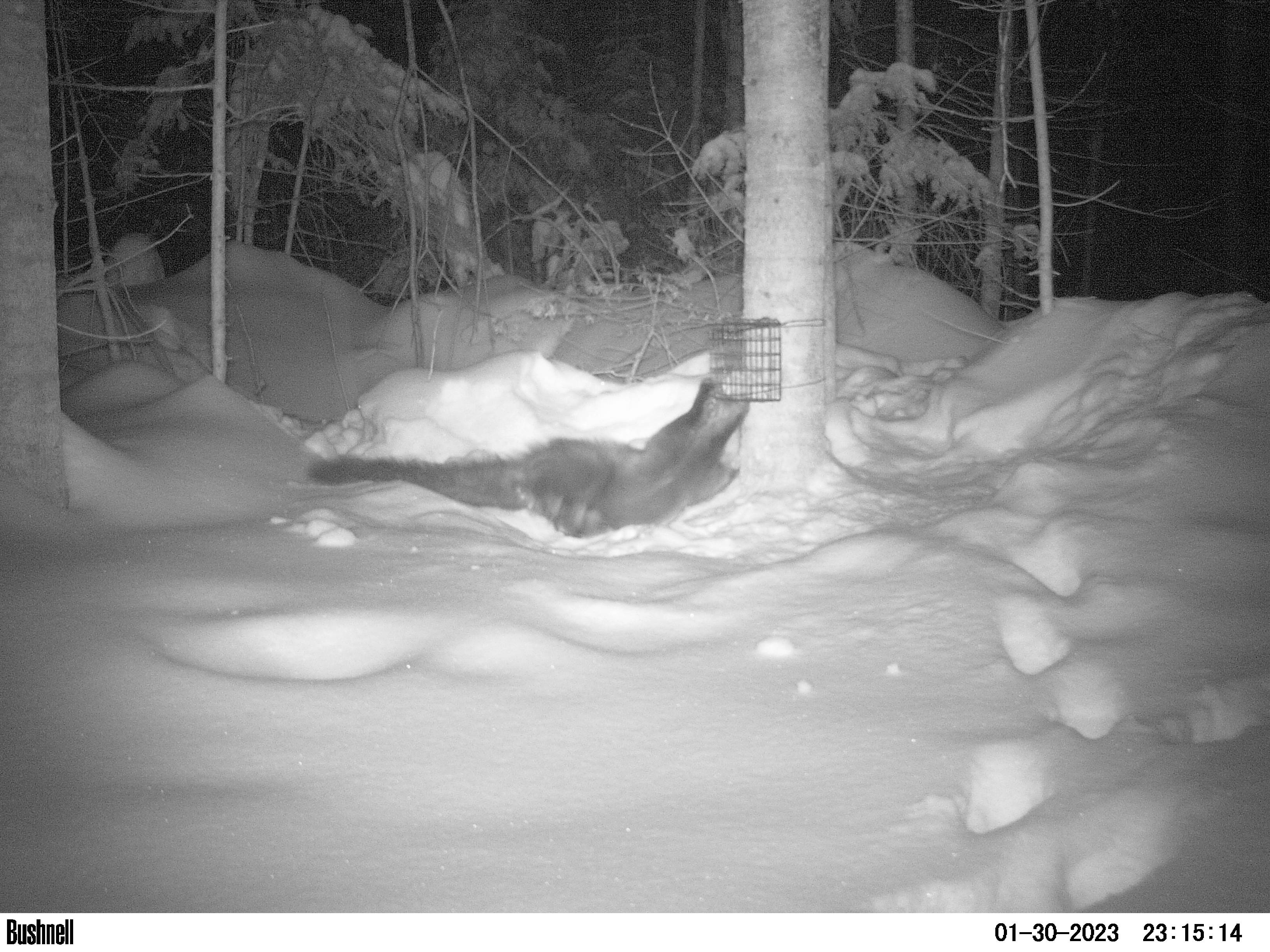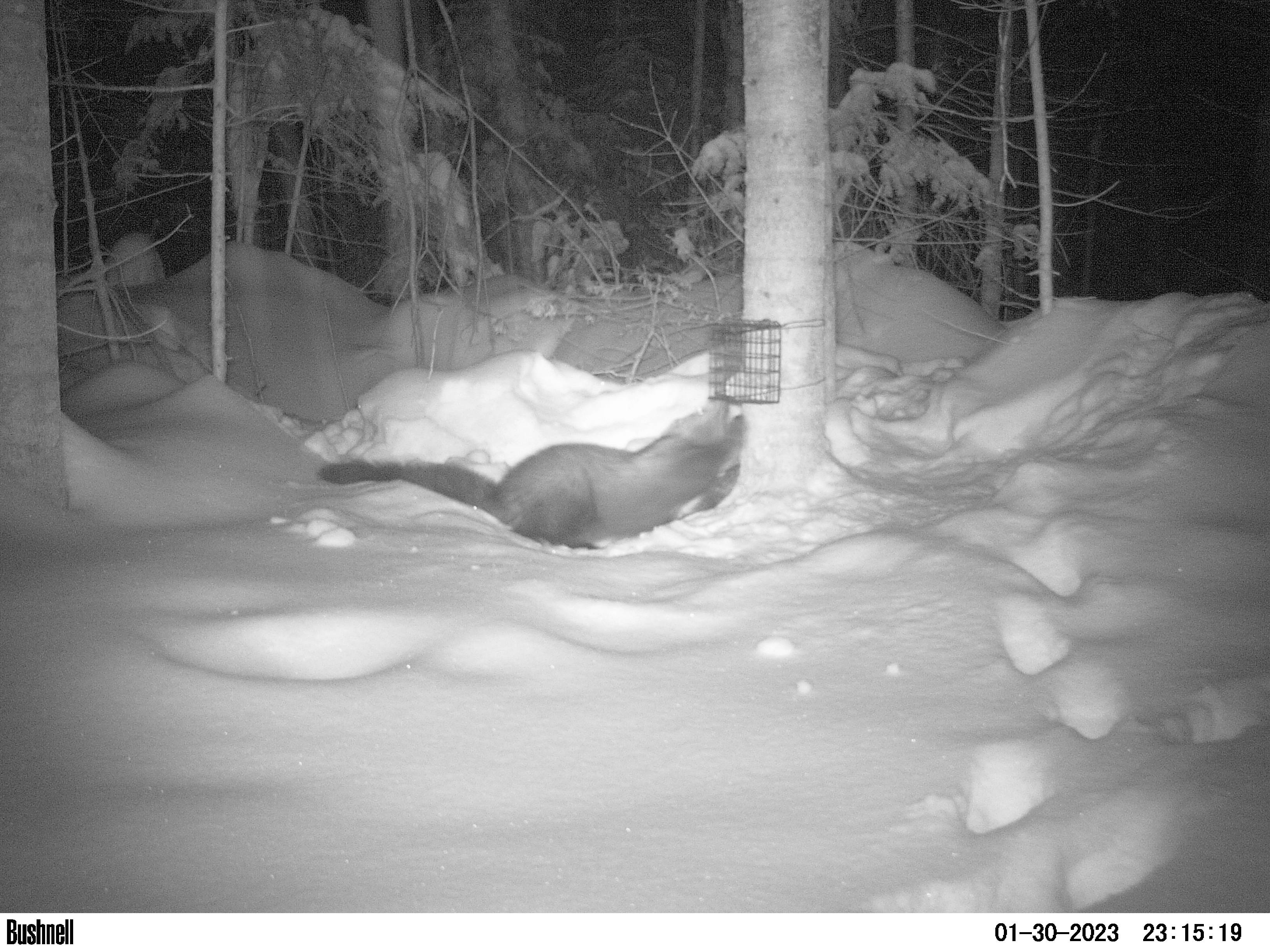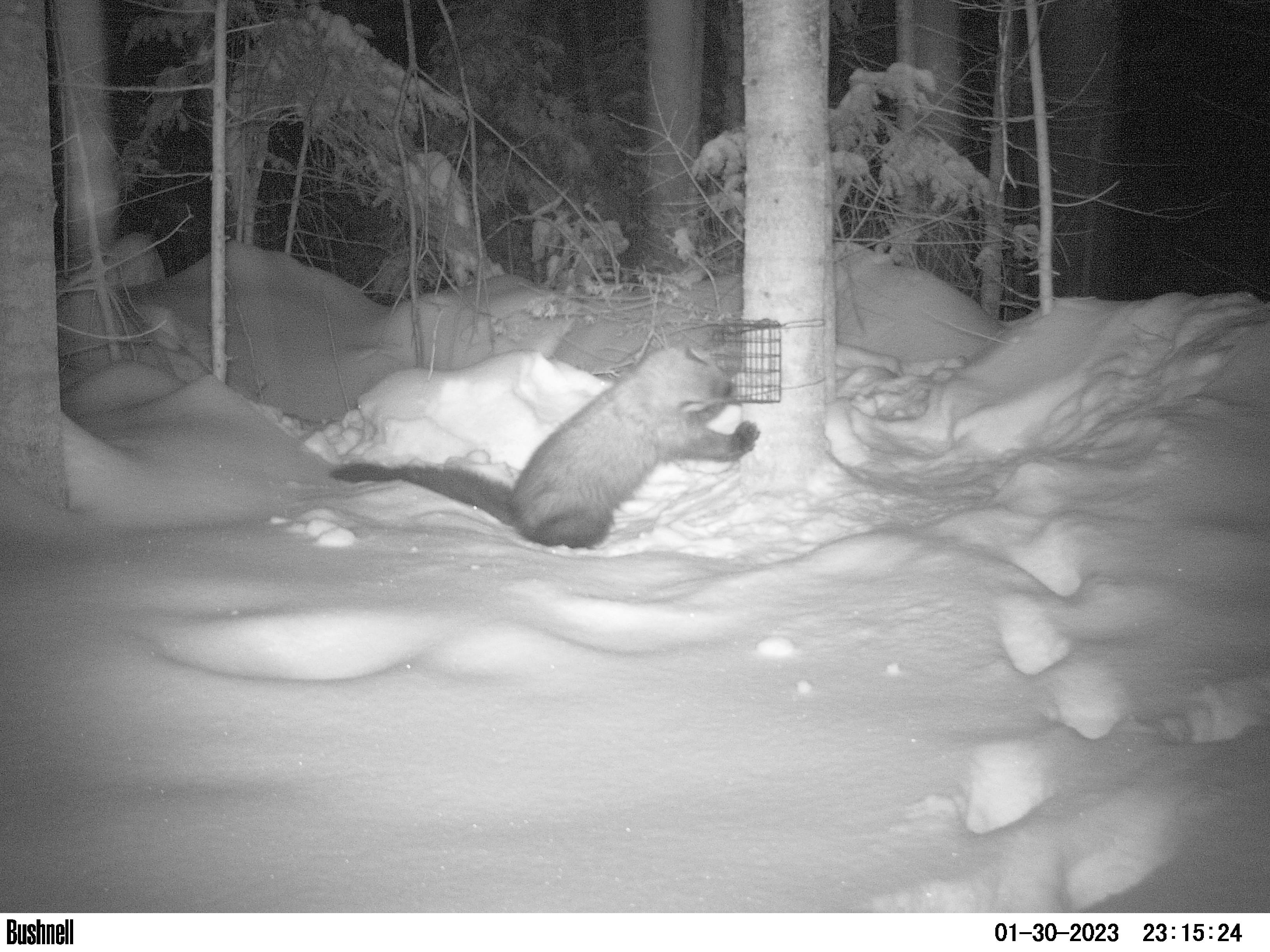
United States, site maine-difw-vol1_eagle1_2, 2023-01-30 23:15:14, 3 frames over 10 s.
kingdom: Animalia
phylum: Chordata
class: Mammalia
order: Carnivora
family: Mustelidae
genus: Pekania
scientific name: Pekania pennanti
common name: fisher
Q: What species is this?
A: Fisher (Pekania pennanti).